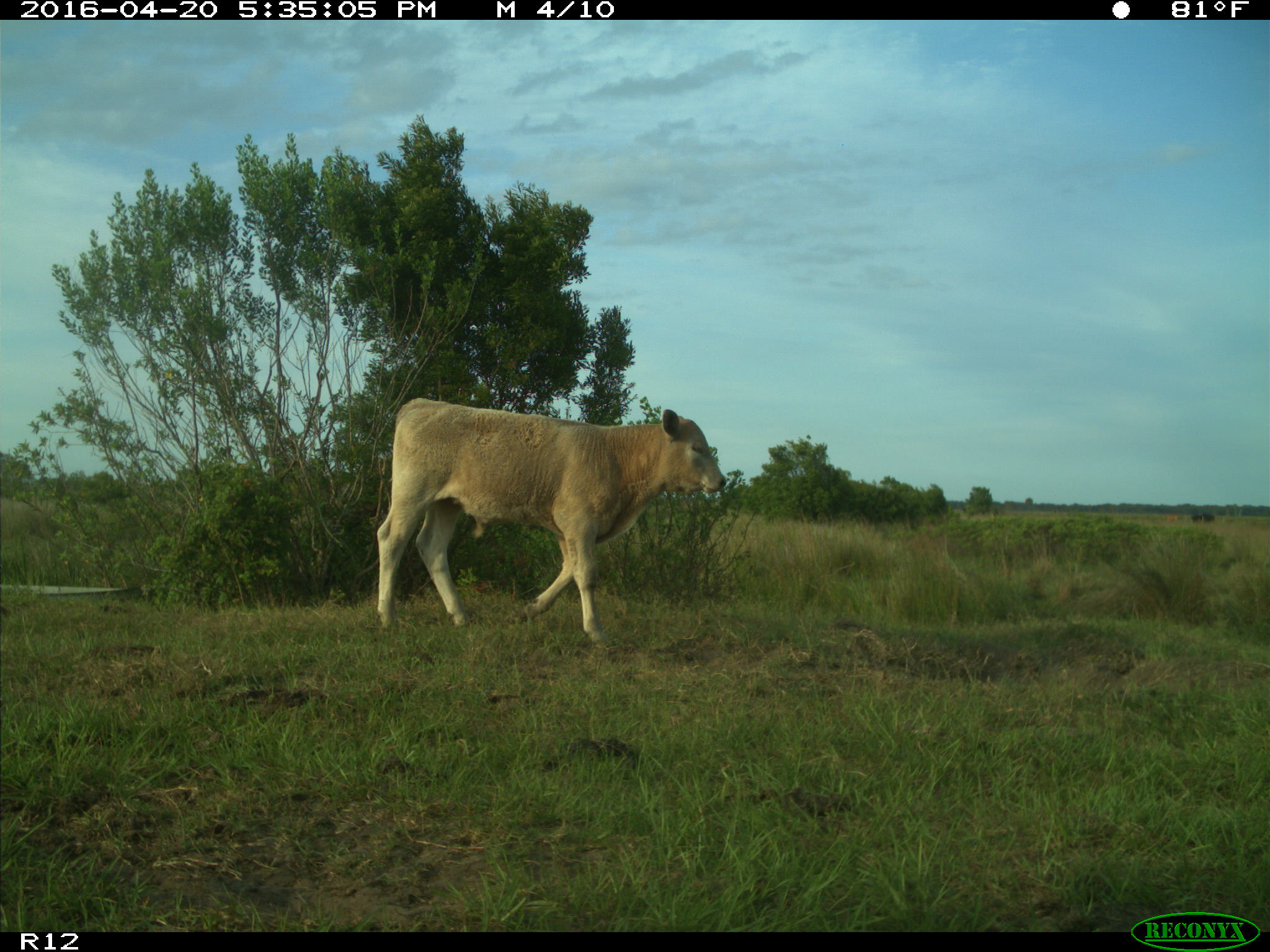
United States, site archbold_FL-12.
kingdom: Animalia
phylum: Chordata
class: Mammalia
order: Artiodactyla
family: Bovidae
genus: Bos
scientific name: Bos taurus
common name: domestic cow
Bos taurus (domestic cow).